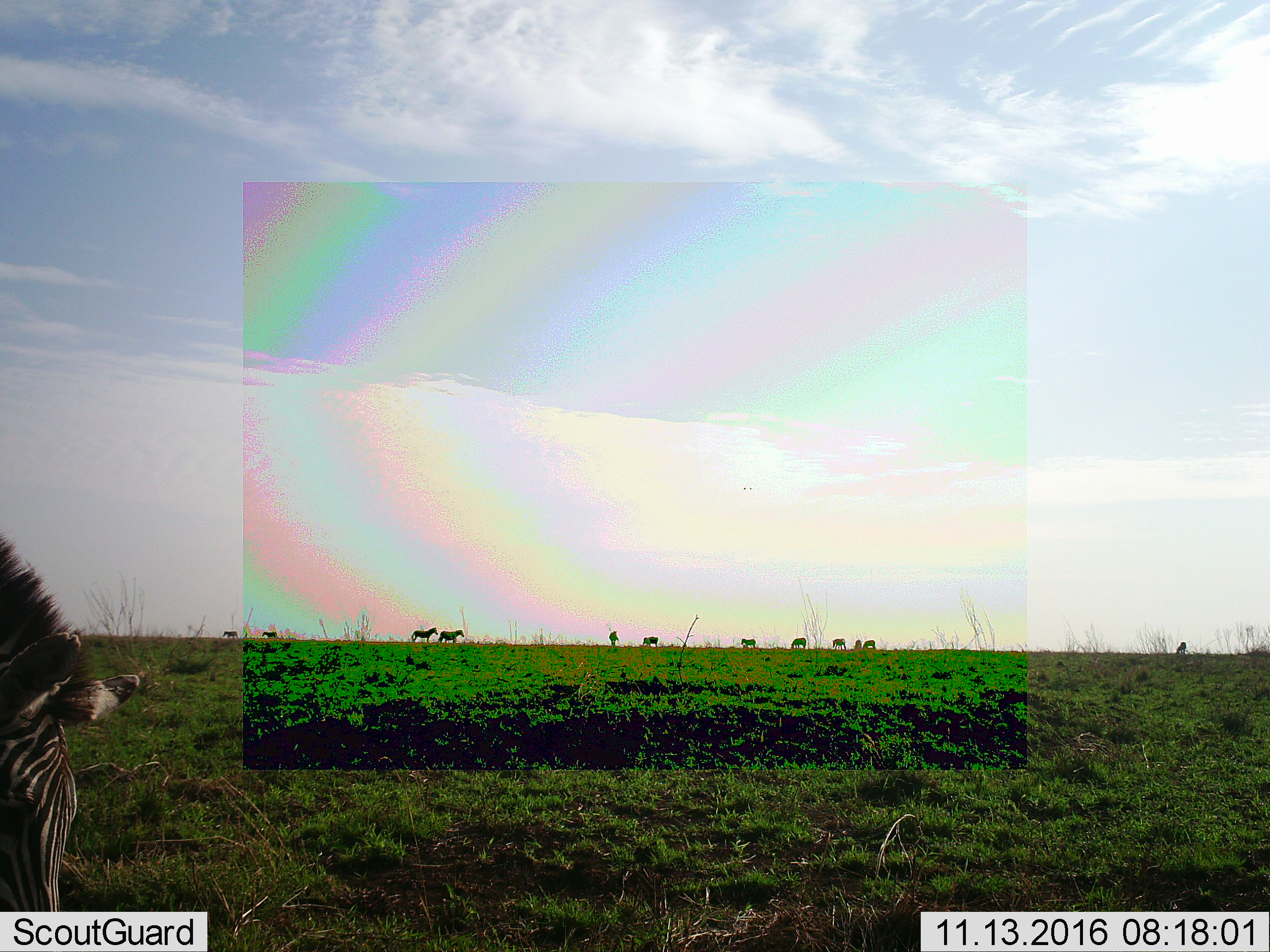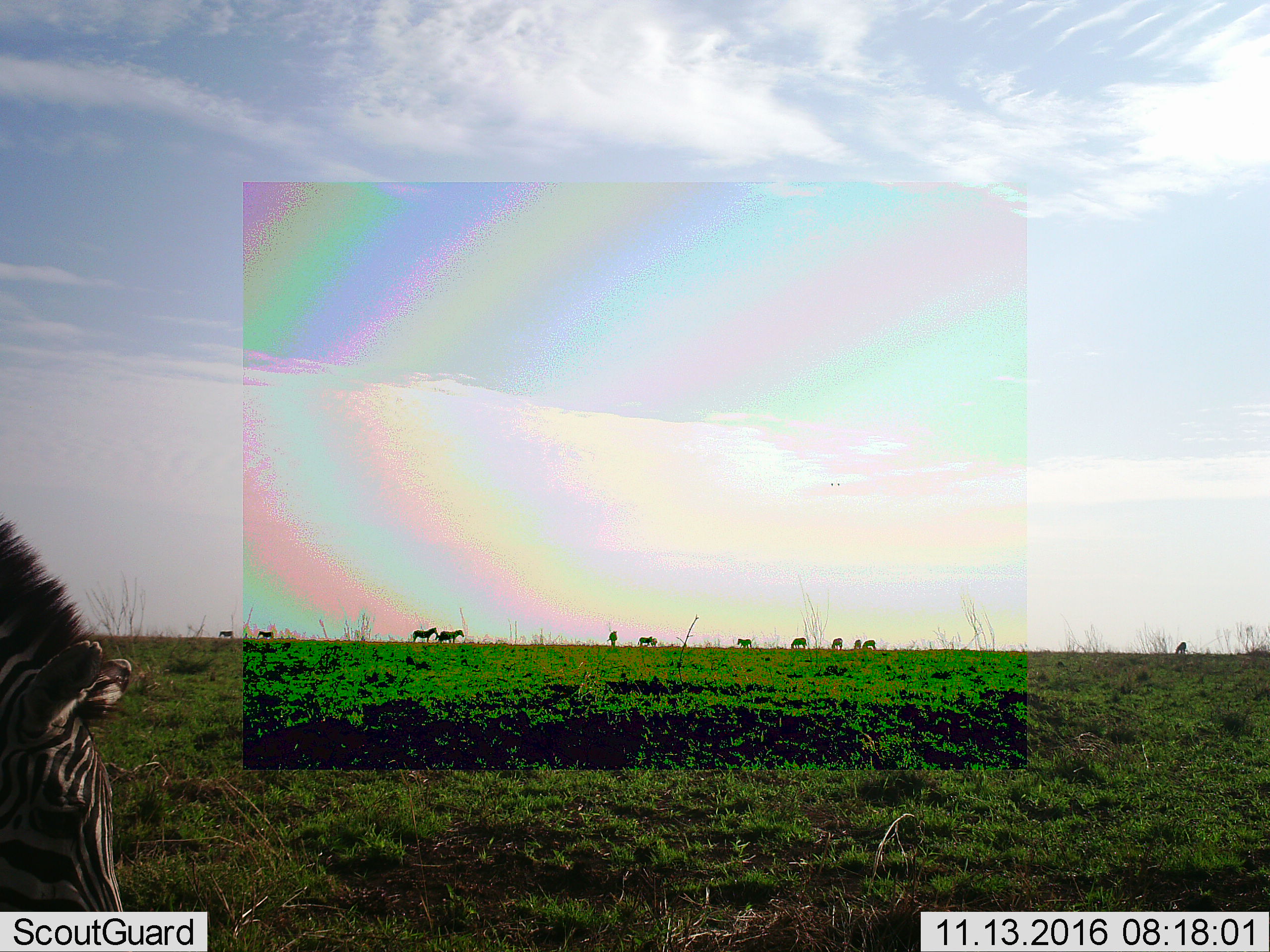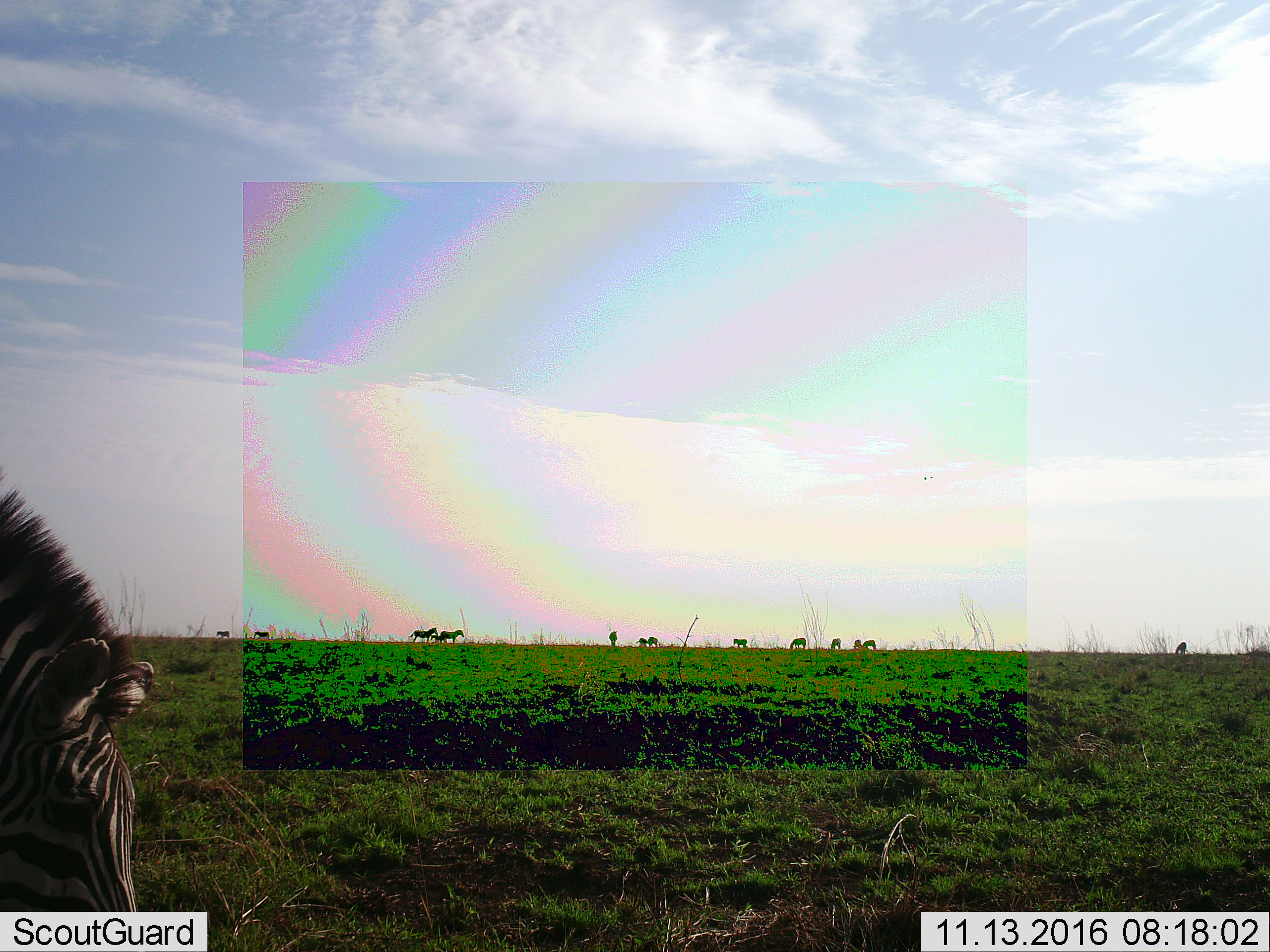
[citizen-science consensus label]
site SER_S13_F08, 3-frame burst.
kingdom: Animalia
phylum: Chordata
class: Mammalia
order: Perissodactyla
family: Equidae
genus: Equus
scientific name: Equus quagga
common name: plains zebra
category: zebraplains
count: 11-50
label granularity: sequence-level